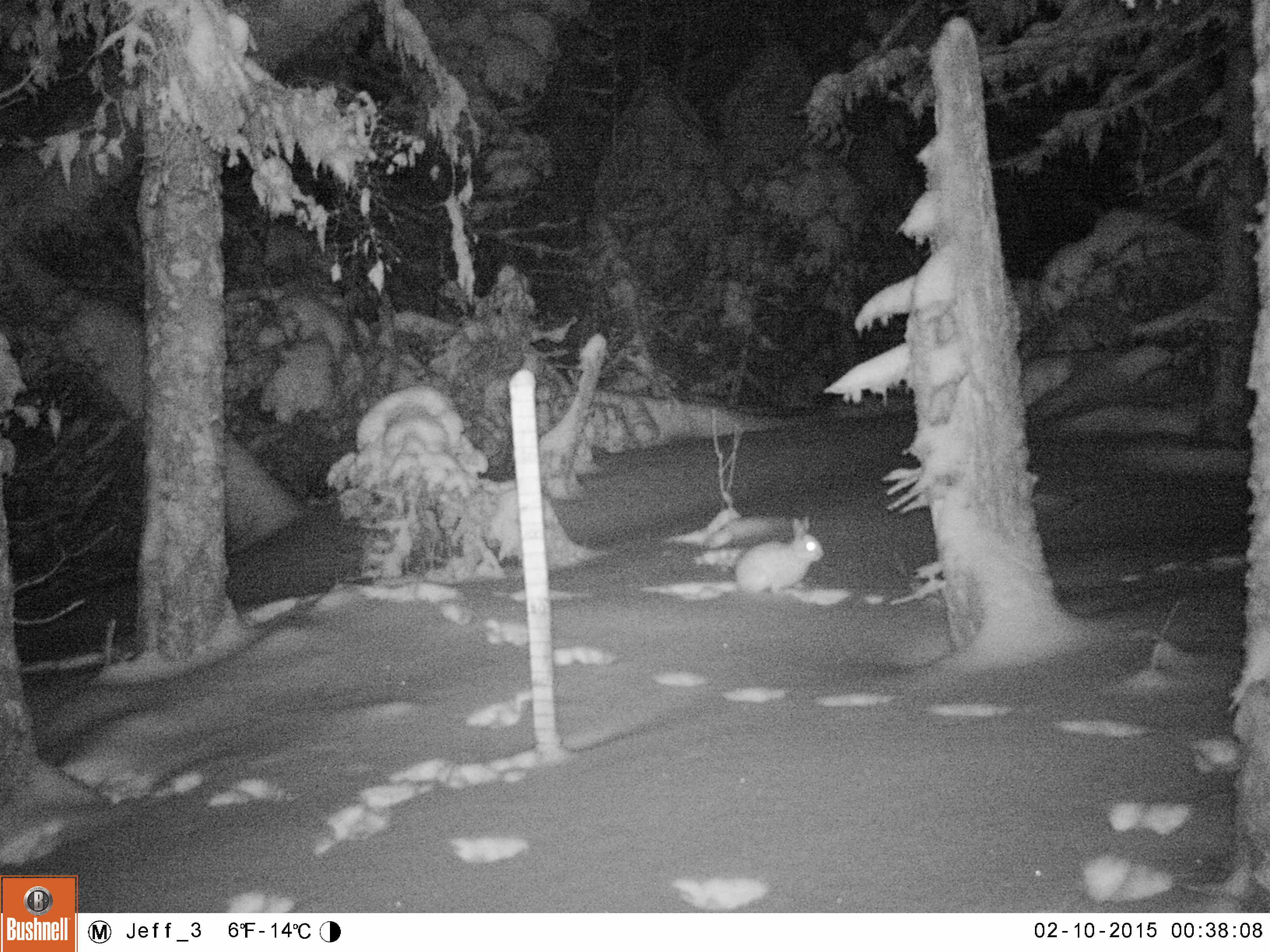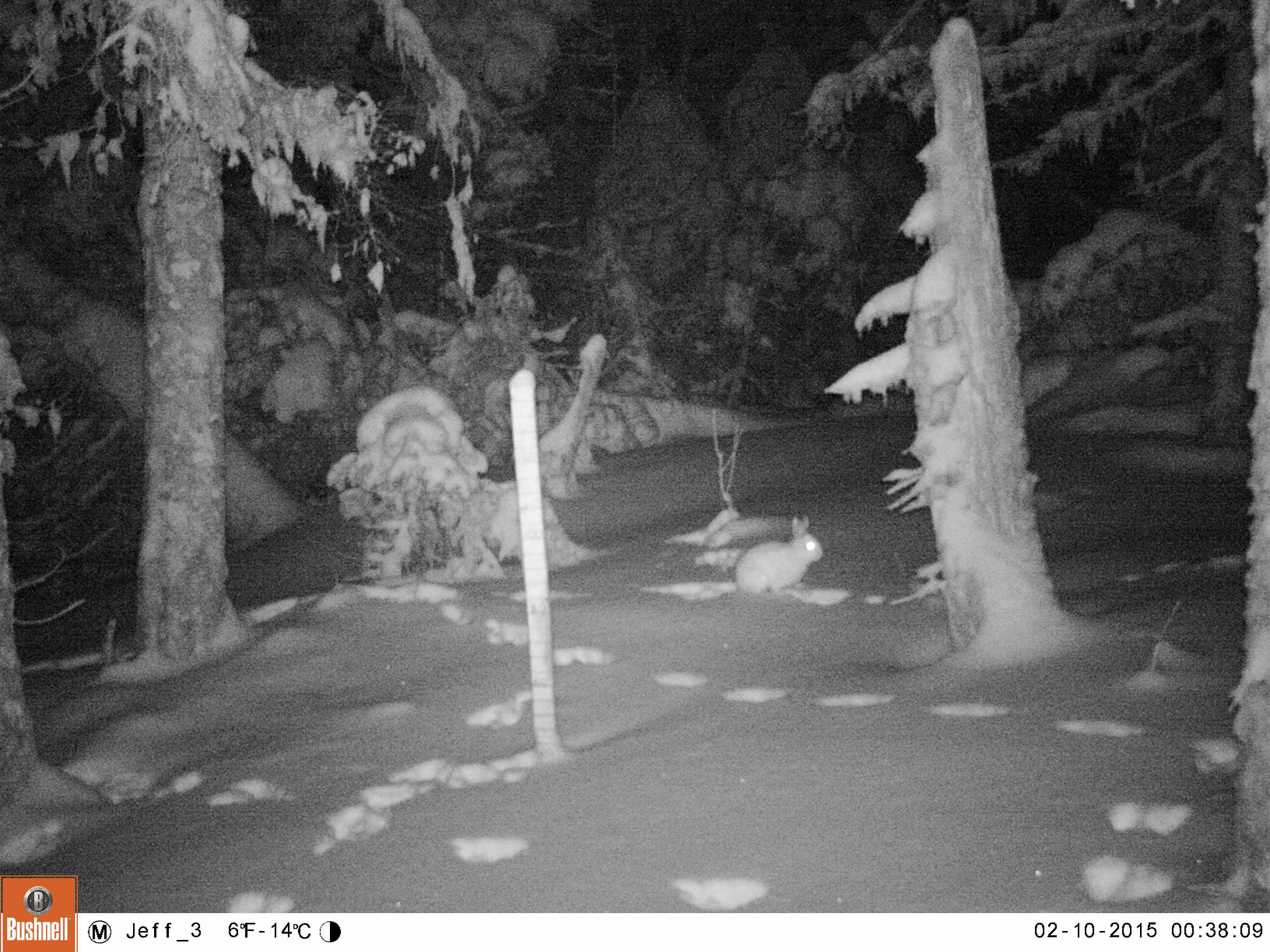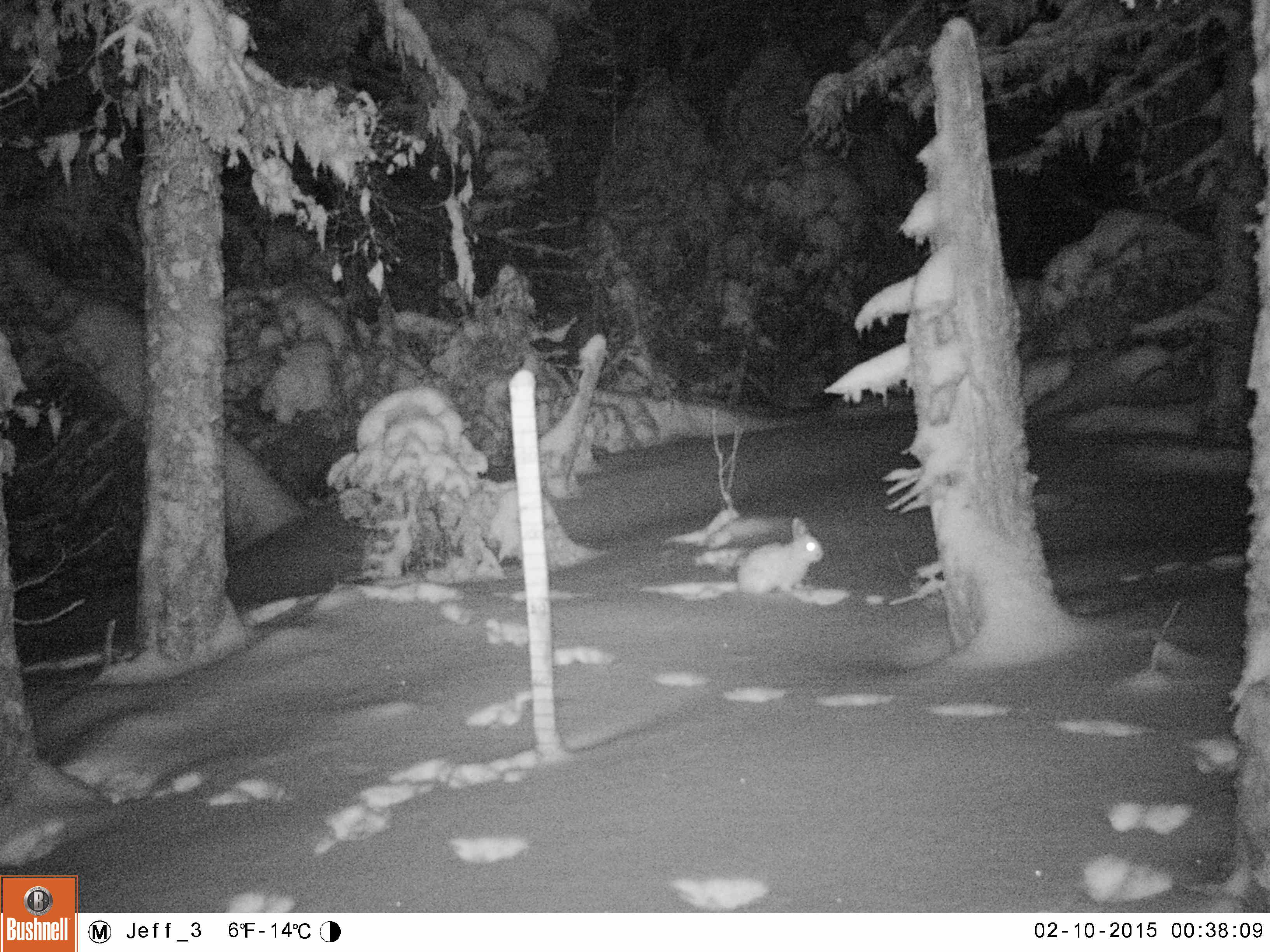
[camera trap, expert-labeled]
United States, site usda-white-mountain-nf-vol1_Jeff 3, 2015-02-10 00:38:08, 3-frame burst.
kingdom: Animalia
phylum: Chordata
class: Mammalia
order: Lagomorpha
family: Leporidae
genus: Lepus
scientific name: Lepus americanus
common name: snowshoe hare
Snowshoe hare (Lepus americanus).